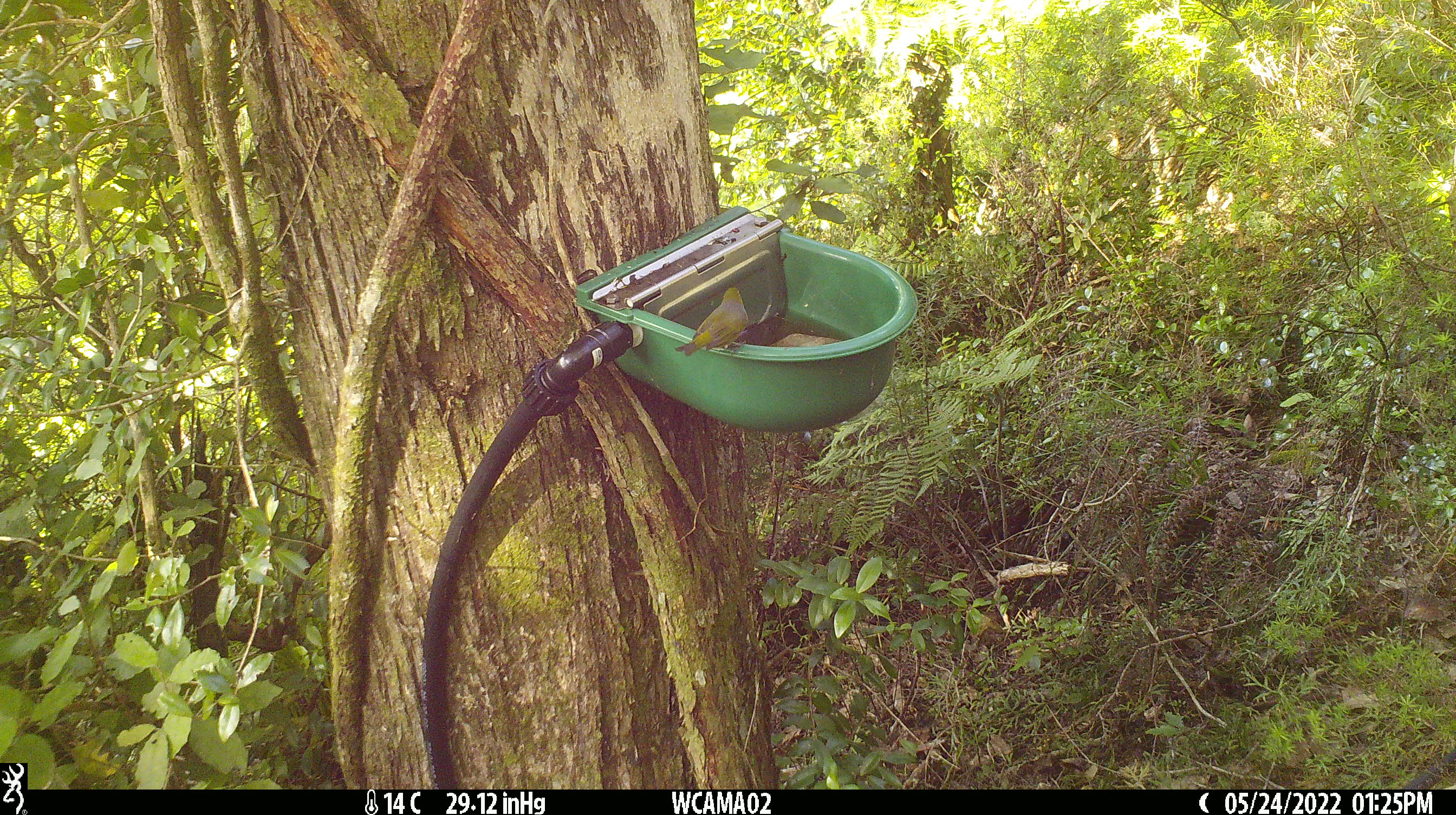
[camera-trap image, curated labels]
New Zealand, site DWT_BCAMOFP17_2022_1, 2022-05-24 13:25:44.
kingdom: Animalia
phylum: Chordata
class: Aves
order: Passeriformes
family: Zosteropidae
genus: Zosterops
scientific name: Zosterops lateralis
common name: silvereye